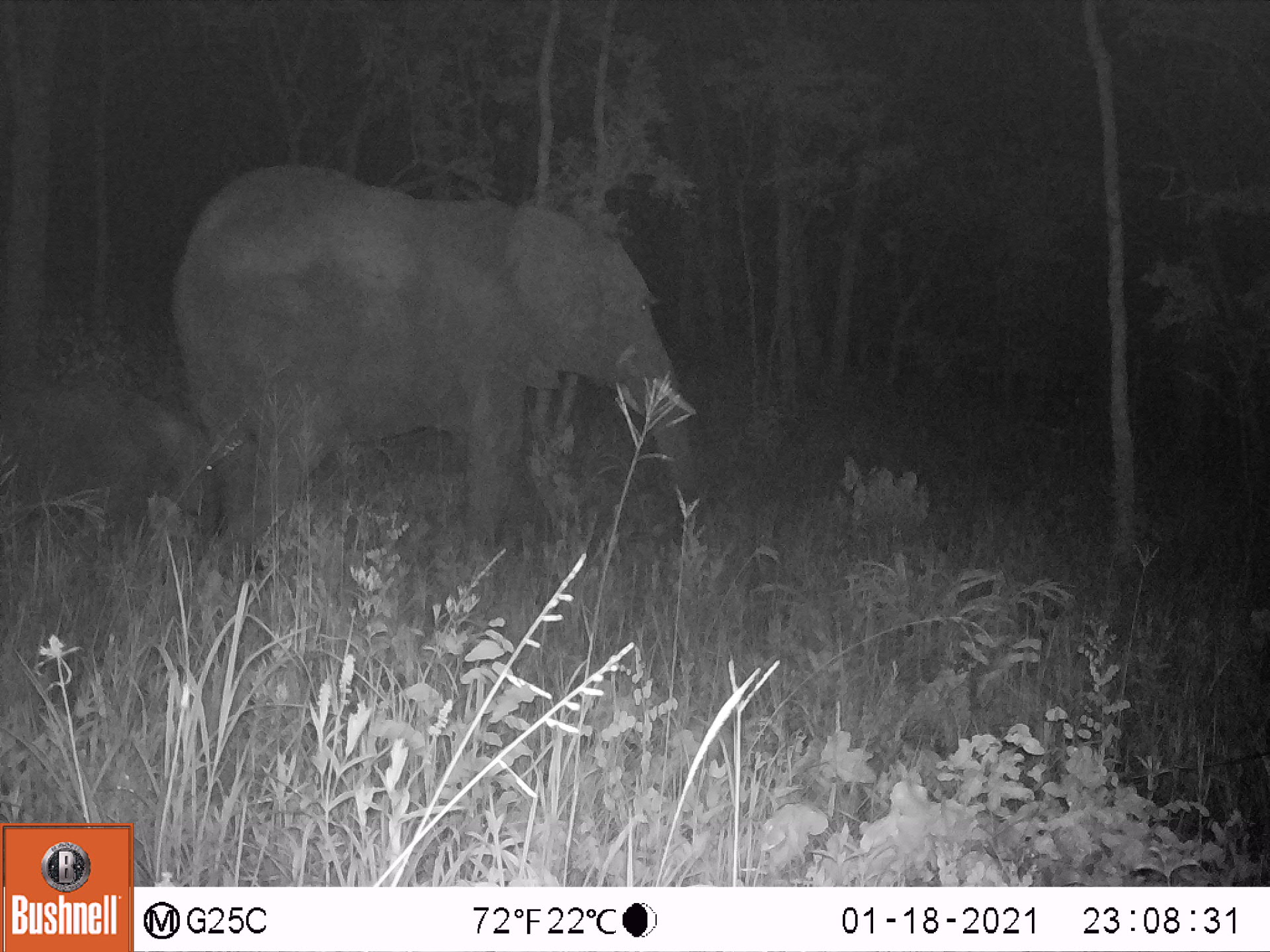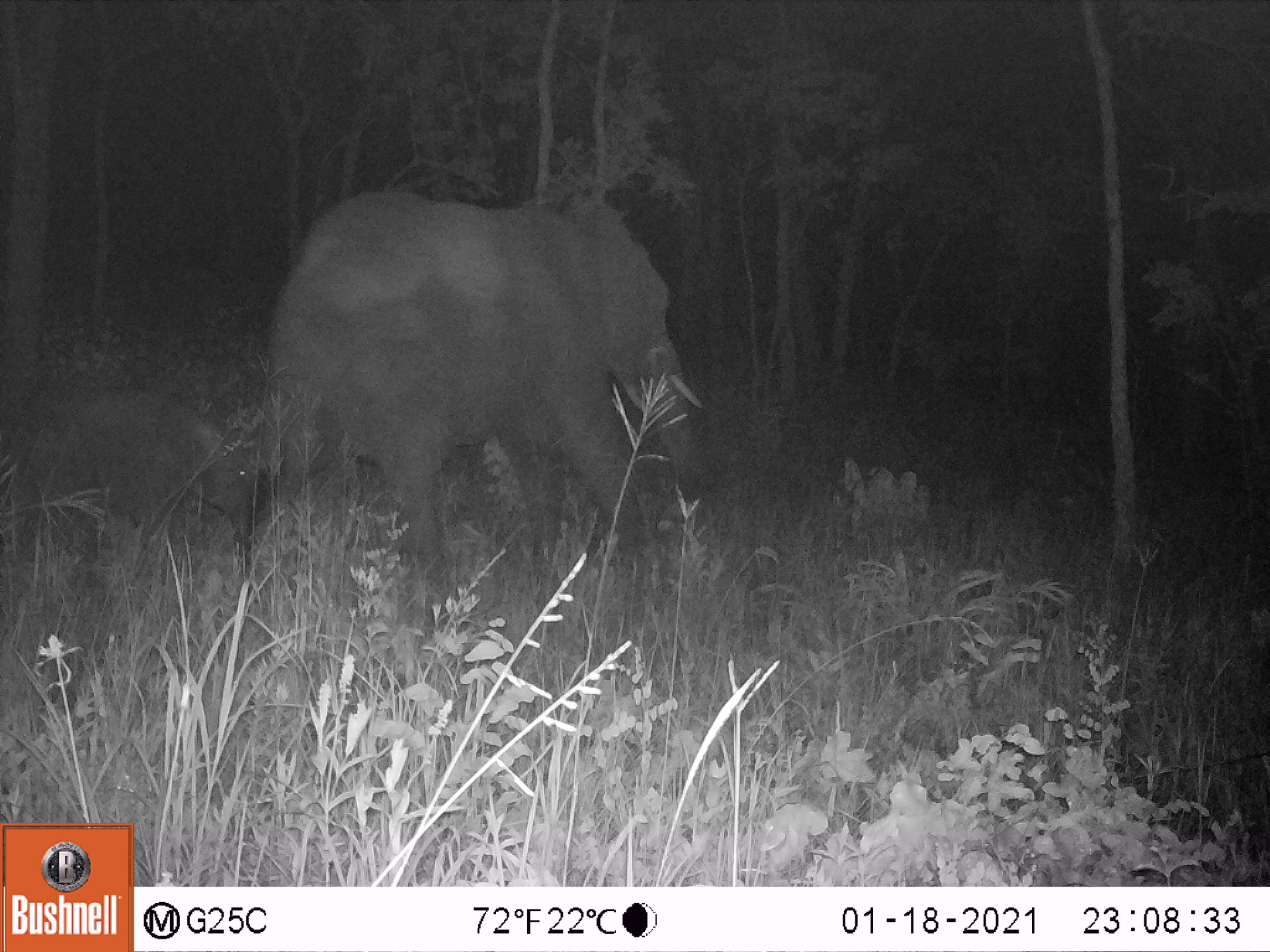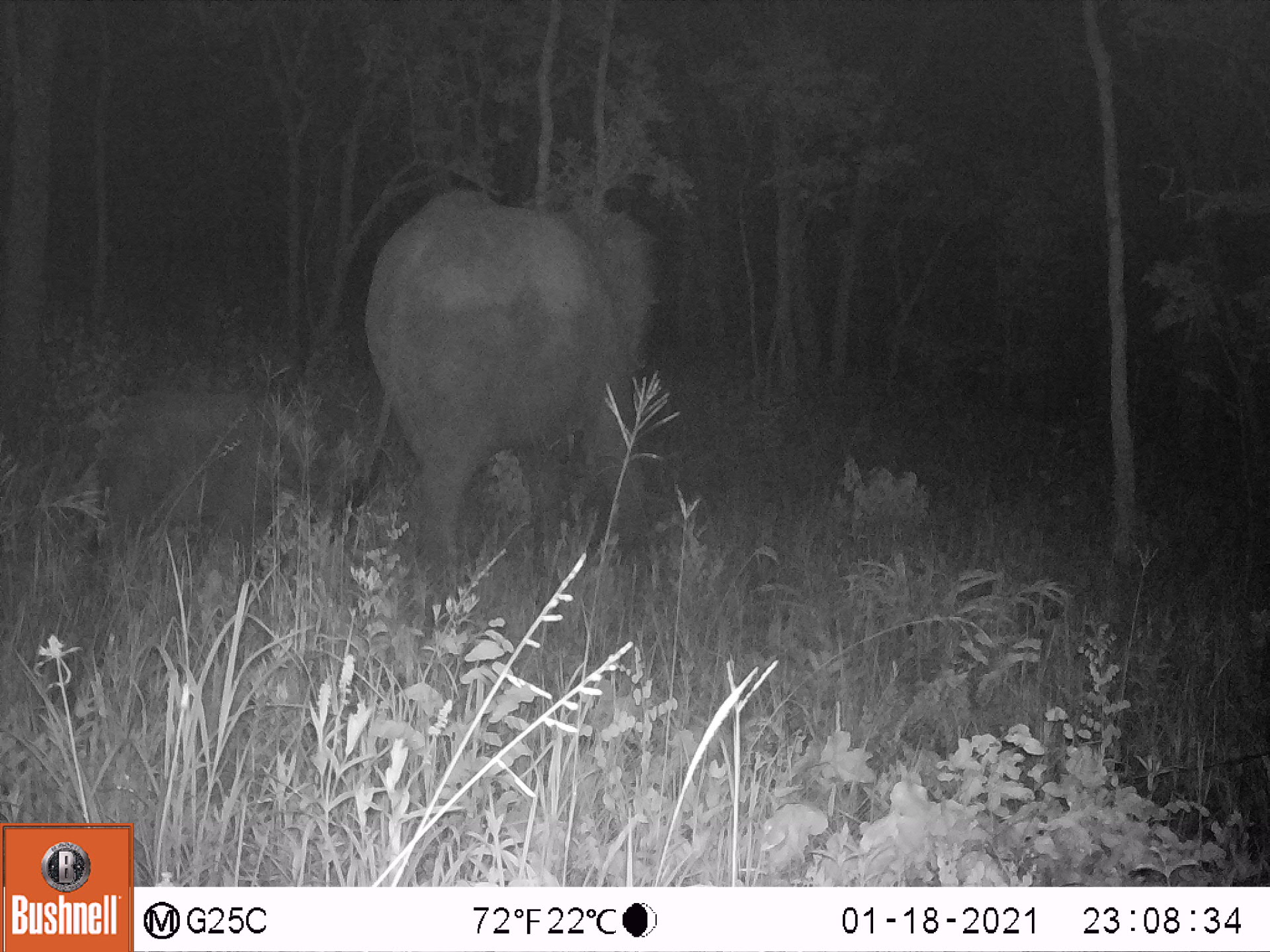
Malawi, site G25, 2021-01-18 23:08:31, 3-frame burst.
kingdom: Animalia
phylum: Chordata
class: Mammalia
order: Proboscidea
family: Elephantidae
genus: Loxodonta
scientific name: Loxodonta africana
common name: african savanna elephant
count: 2